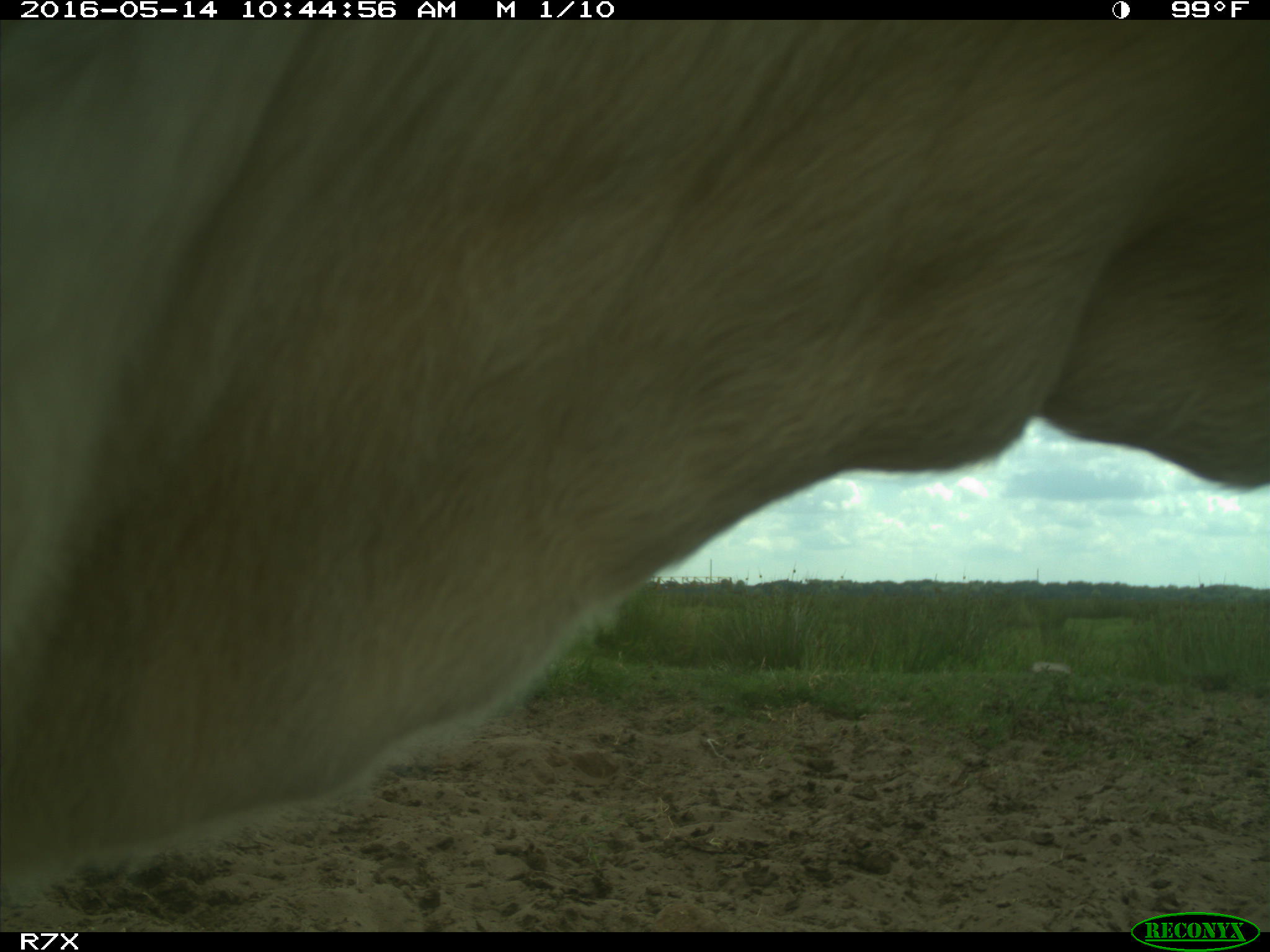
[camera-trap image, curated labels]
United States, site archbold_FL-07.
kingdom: Animalia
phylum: Chordata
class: Mammalia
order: Artiodactyla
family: Bovidae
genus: Bos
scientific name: Bos taurus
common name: domestic cow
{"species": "Bos taurus (domestic cow)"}